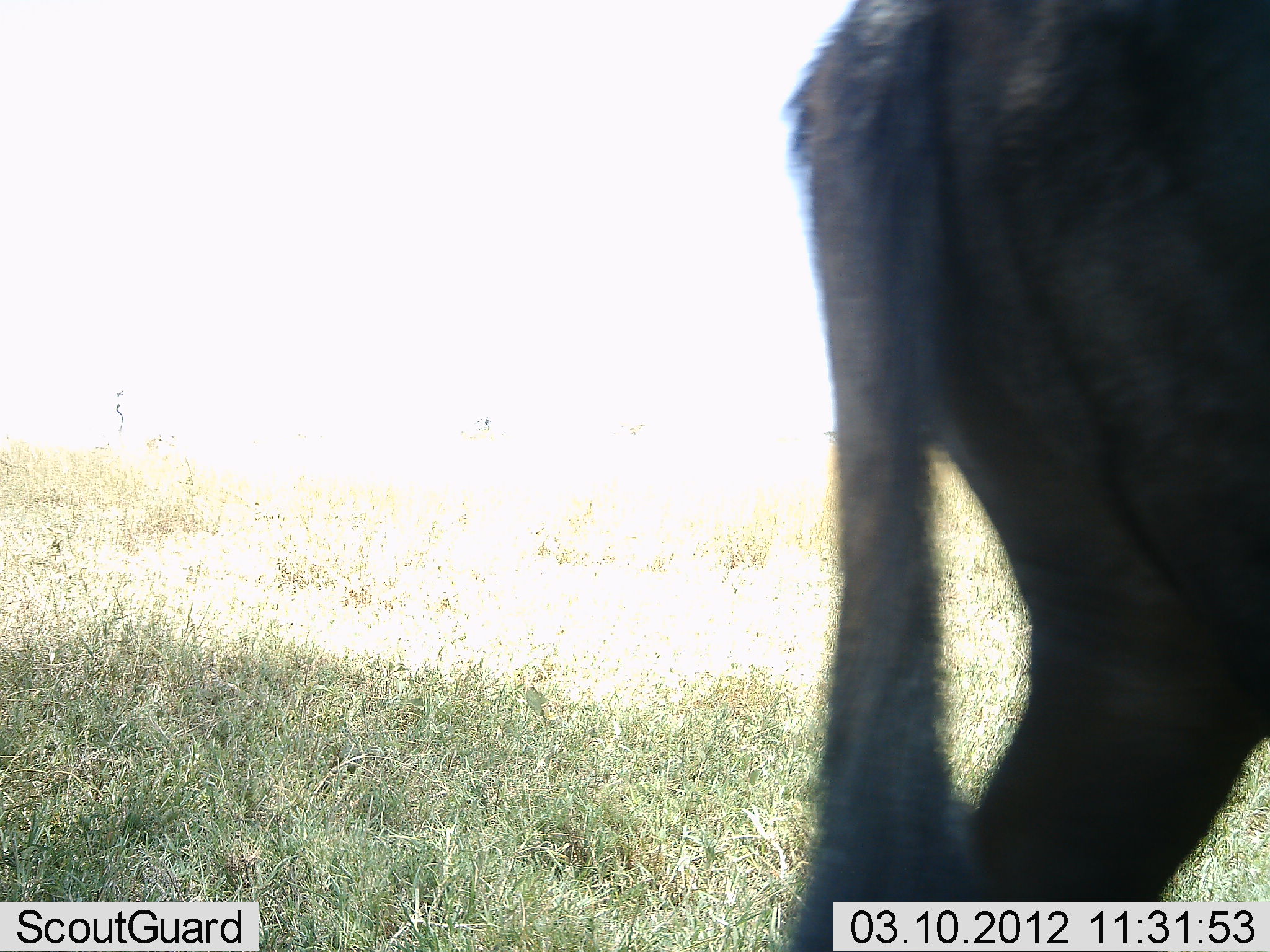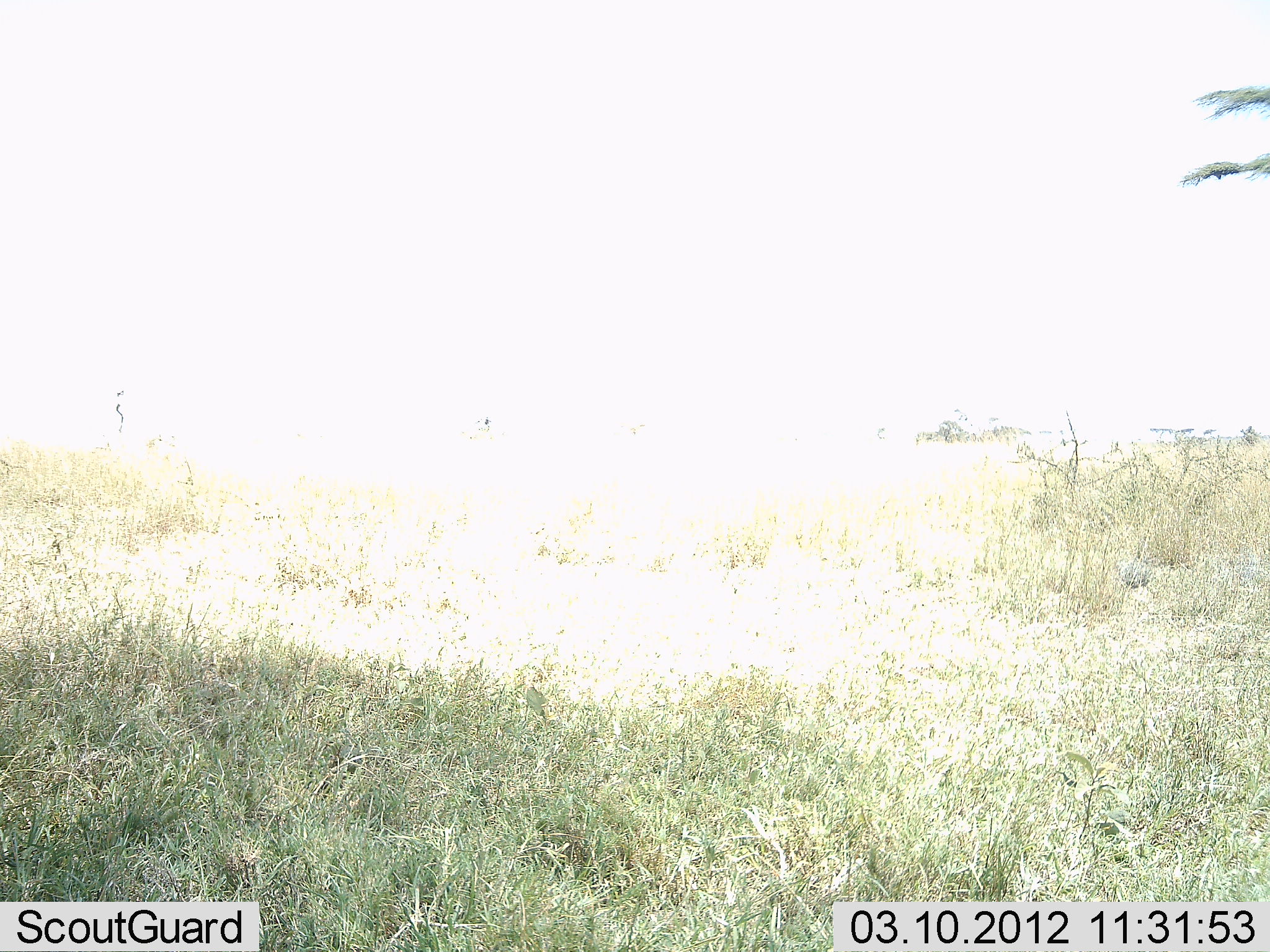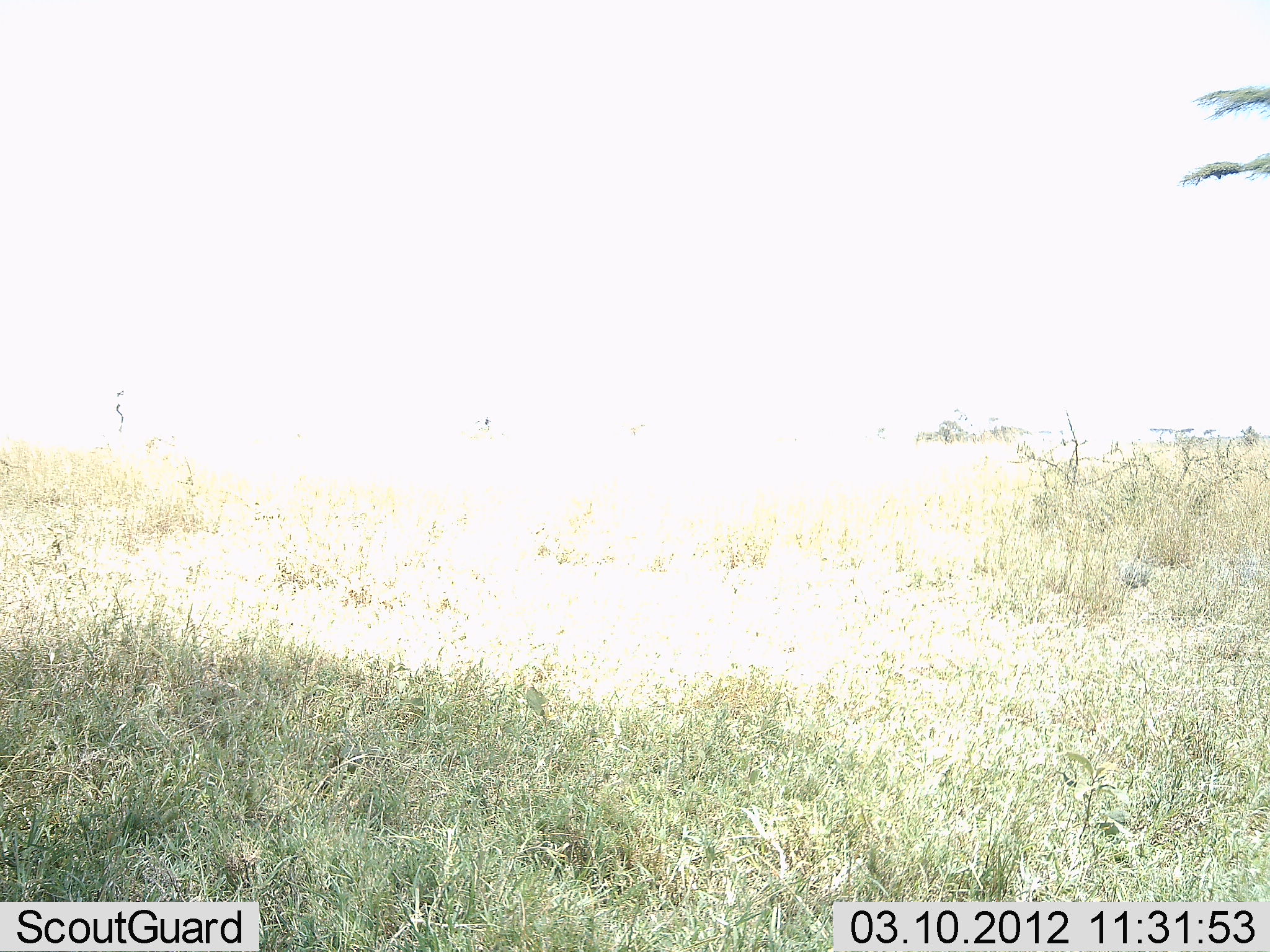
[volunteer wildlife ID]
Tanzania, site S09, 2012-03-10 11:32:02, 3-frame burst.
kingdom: Animalia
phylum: Chordata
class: Mammalia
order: Artiodactyla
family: Bovidae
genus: Connochaetes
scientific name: Connochaetes taurinus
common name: blue wildebeest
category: wildebeest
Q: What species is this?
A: Wildebeest (blue wildebeest) (Connochaetes taurinus).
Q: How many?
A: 1.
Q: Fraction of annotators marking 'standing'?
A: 0%.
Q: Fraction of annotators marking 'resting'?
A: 0%.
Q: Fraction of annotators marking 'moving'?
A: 100%.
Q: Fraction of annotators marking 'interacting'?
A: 0%.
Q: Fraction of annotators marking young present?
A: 0%.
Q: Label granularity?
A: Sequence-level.